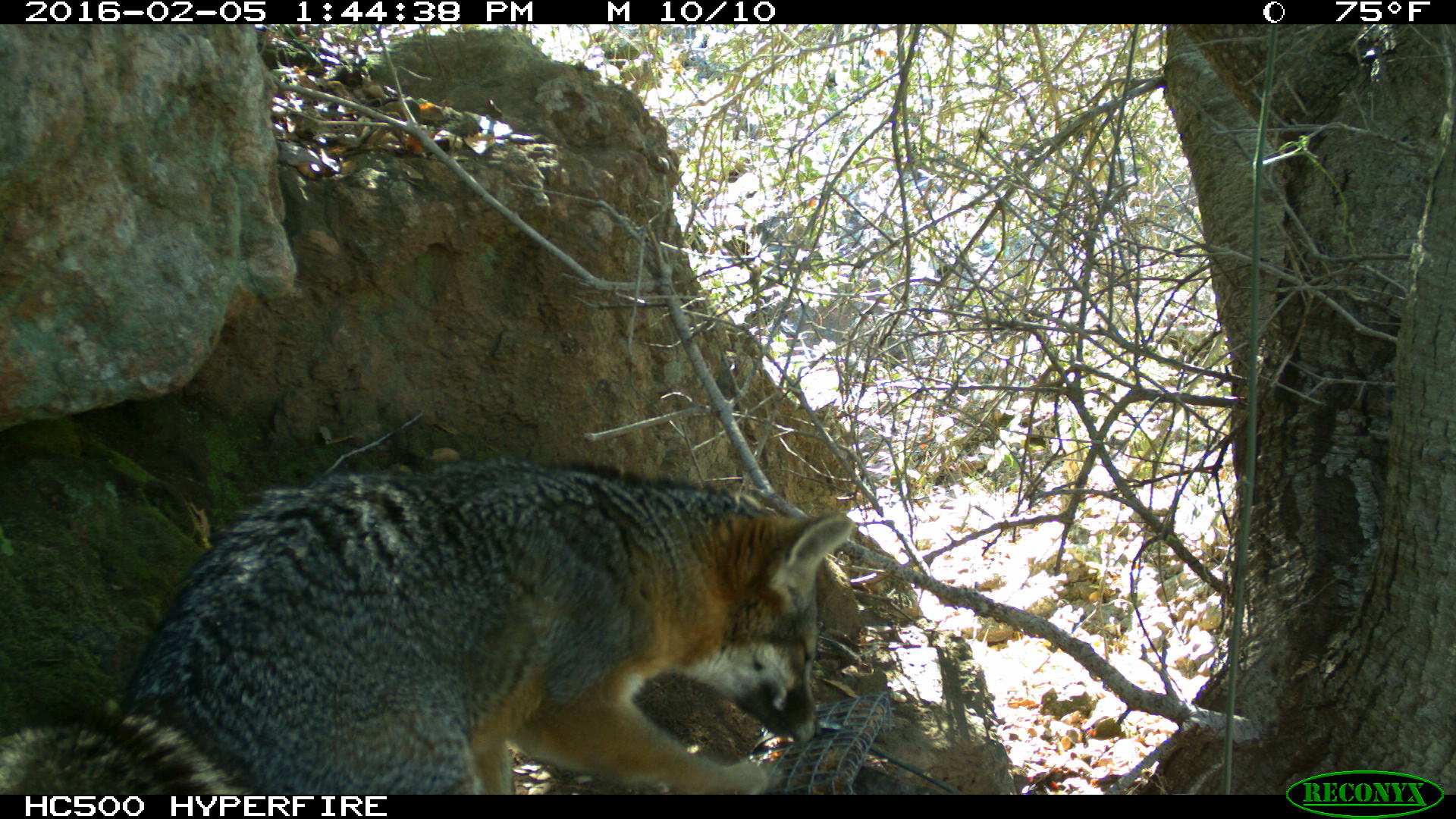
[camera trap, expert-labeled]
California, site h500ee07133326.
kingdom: Animalia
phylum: Chordata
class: Mammalia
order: Carnivora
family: Canidae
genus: Urocyon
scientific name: Urocyon littoralis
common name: island fox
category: fox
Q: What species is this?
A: Fox (island fox) (Urocyon littoralis).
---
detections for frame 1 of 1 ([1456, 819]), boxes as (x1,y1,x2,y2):
fox: (0,462,852,793)